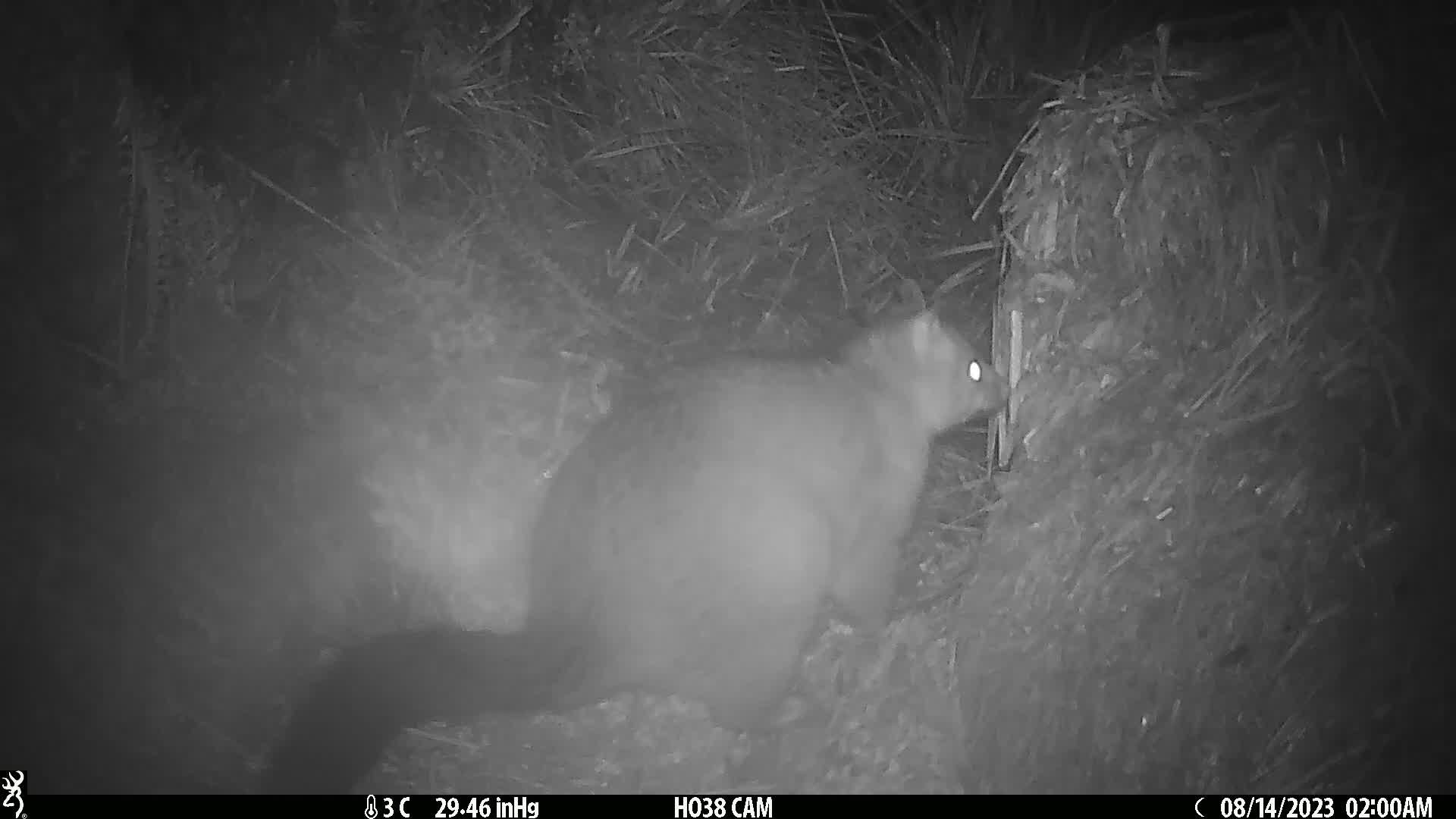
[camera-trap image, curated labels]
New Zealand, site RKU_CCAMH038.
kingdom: Animalia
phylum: Chordata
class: Mammalia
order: Diprotodontia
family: Phalangeridae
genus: Trichosurus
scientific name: Trichosurus vulpecula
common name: common brushtail possum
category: possum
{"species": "possum (common brushtail possum) (Trichosurus vulpecula)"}